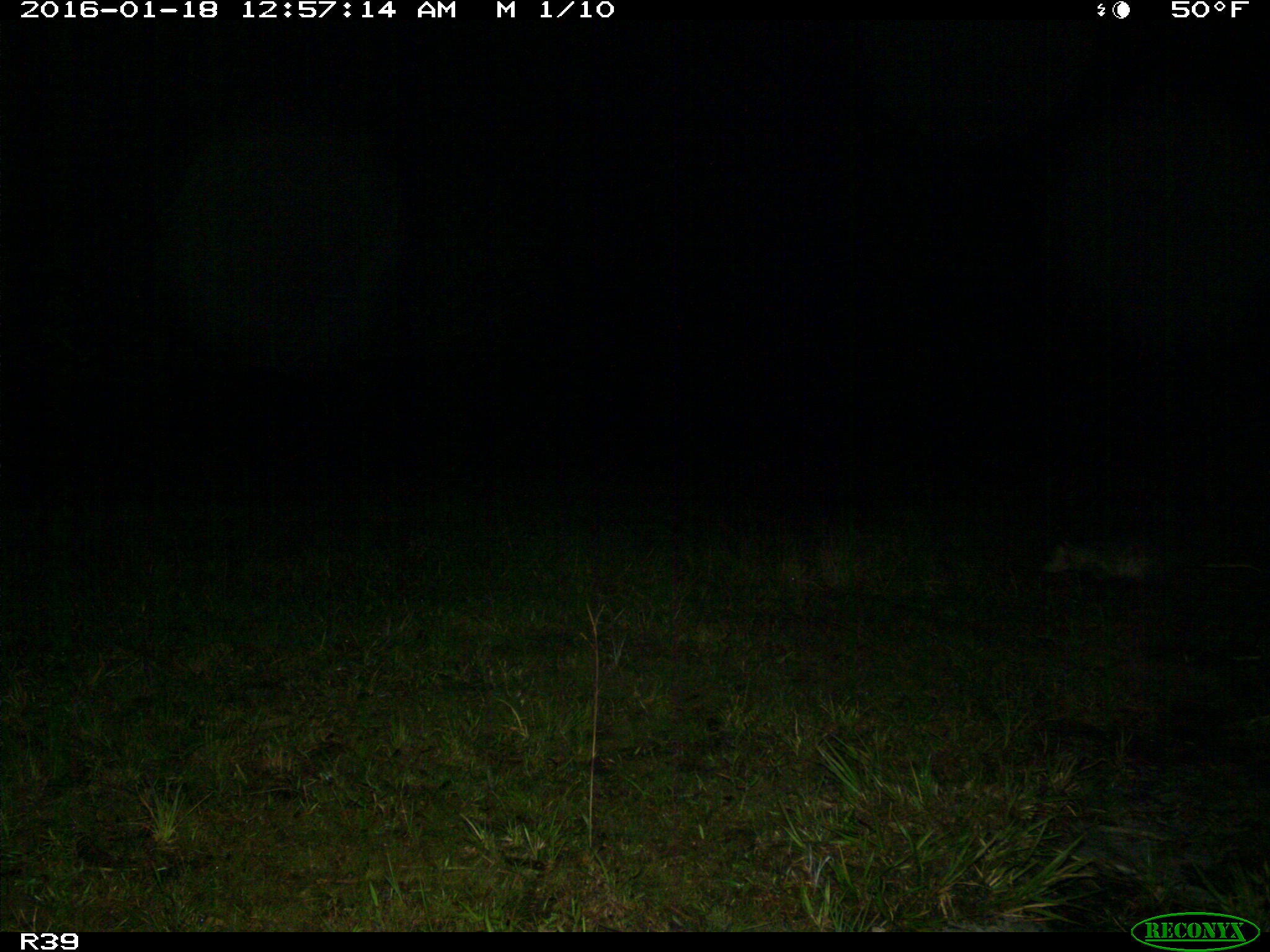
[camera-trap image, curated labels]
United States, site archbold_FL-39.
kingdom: Animalia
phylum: Chordata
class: Mammalia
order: Didelphimorphia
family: Didelphidae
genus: Didelphis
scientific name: Didelphis virginiana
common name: virginia opossum